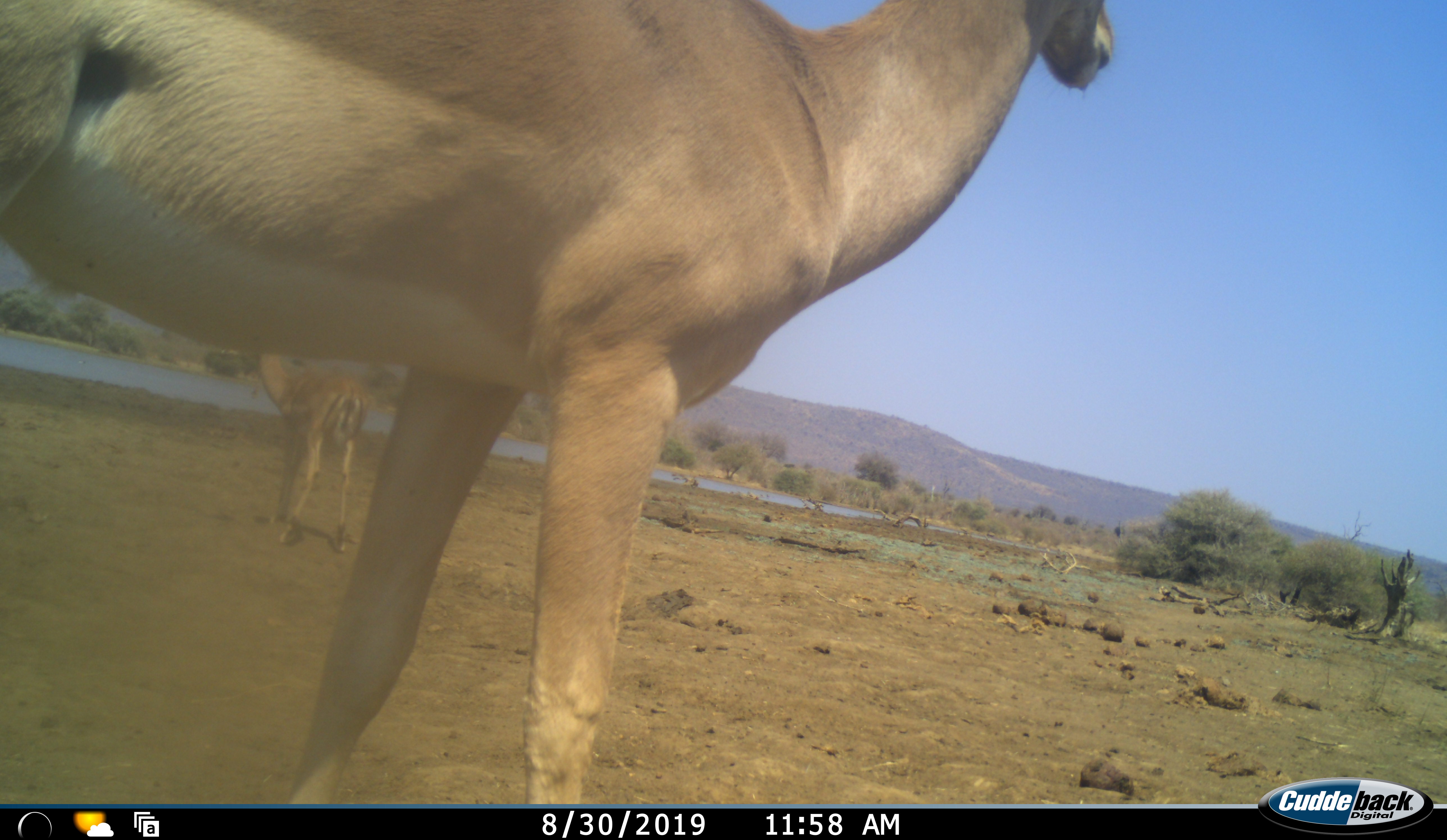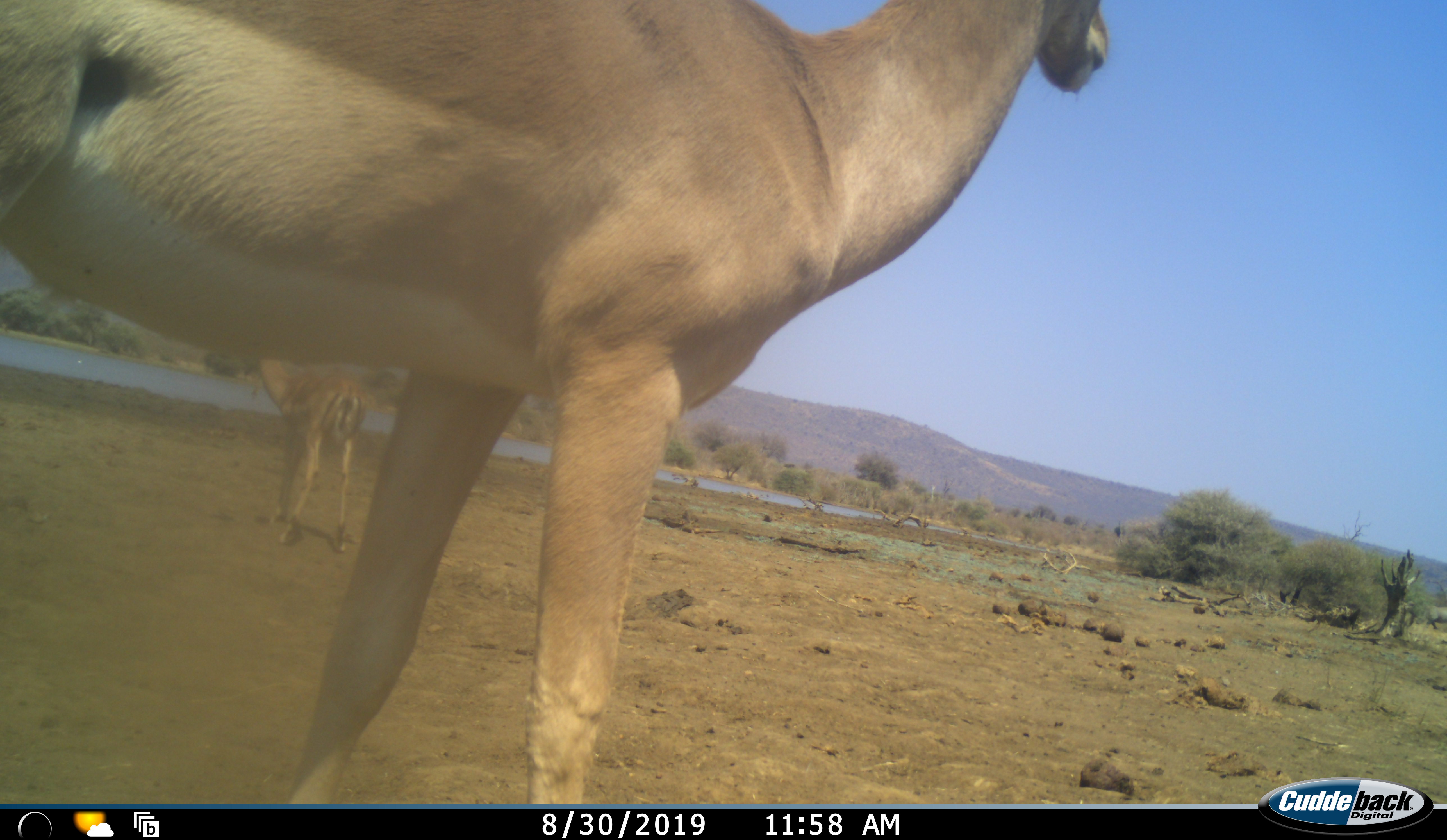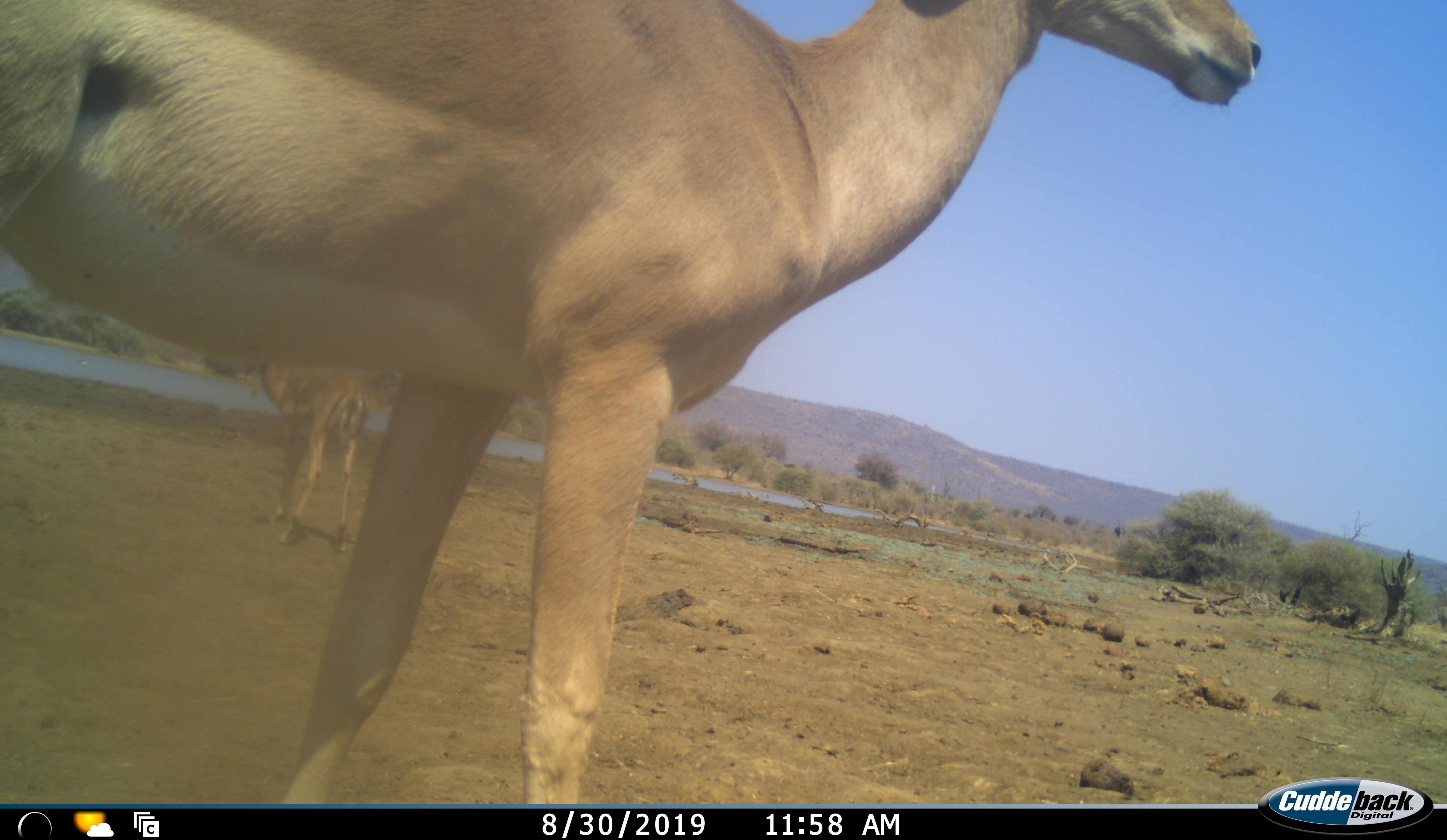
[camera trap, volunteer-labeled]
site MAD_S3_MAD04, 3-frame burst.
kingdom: Animalia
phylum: Chordata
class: Mammalia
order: Artiodactyla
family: Bovidae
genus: Aepyceros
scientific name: Aepyceros melampus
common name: impala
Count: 2.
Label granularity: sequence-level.